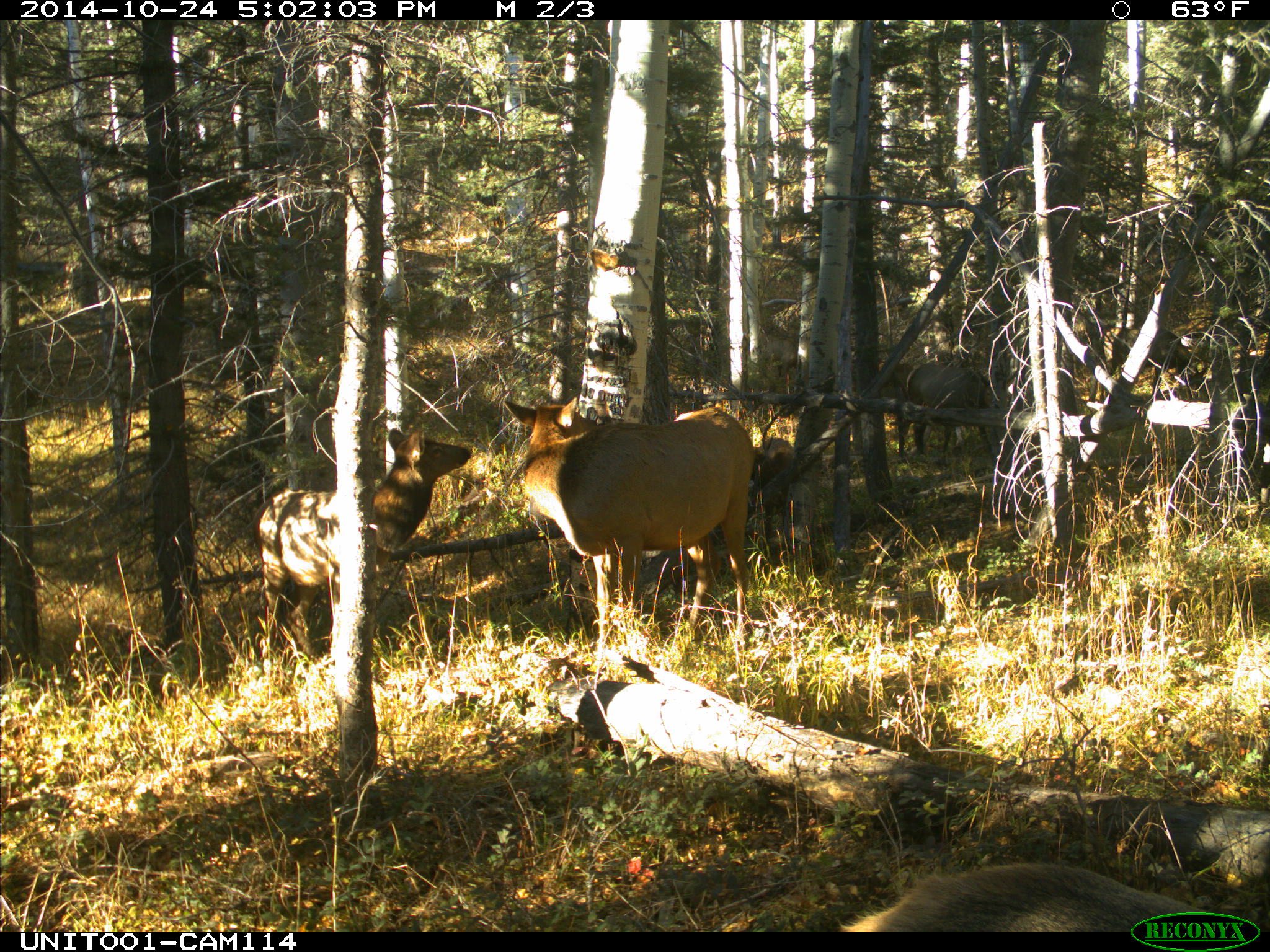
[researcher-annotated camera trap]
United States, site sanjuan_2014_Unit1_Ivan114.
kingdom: Animalia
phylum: Chordata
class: Mammalia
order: Artiodactyla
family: Cervidae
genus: Cervus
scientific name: Cervus elaphus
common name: red deer